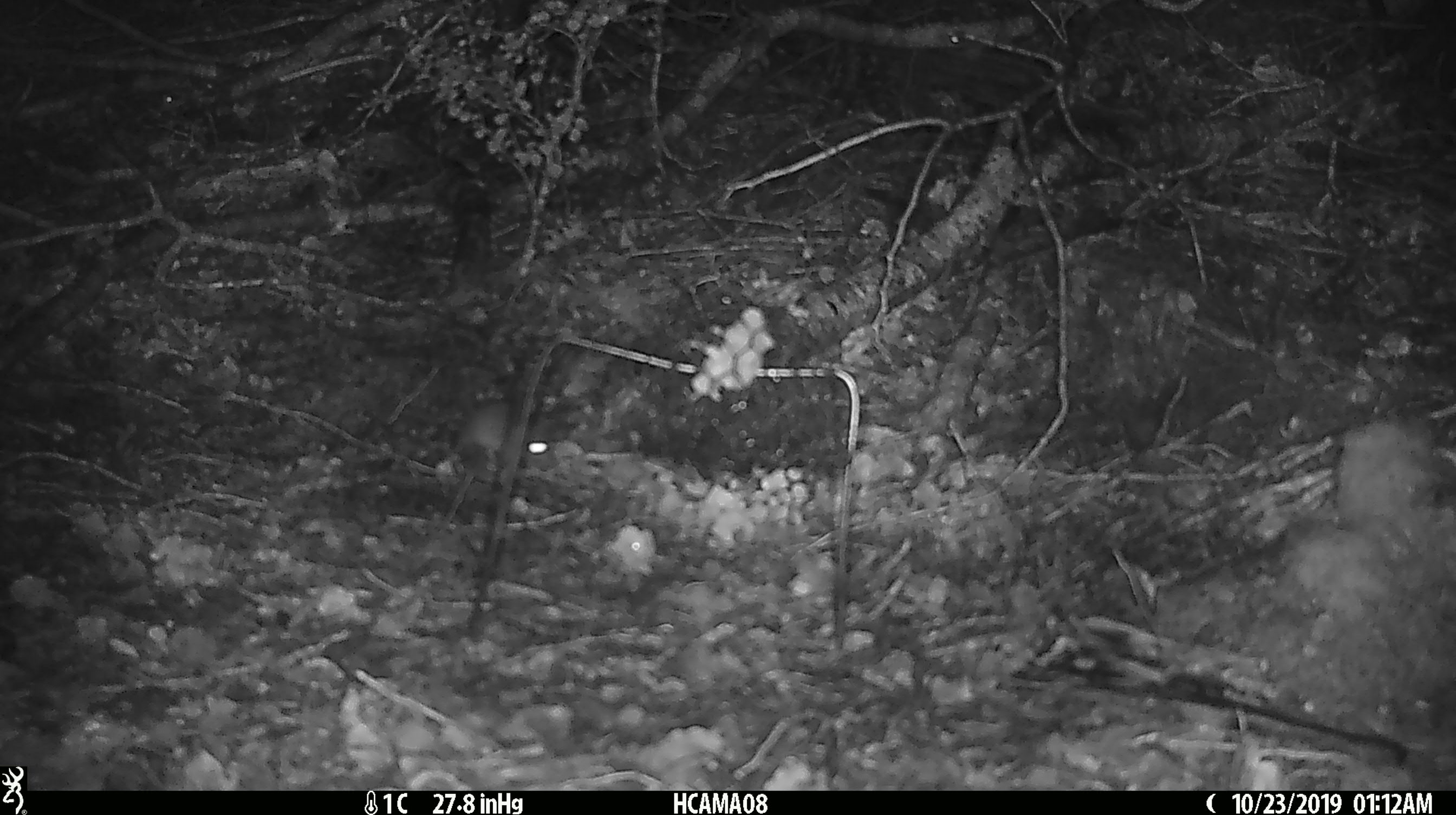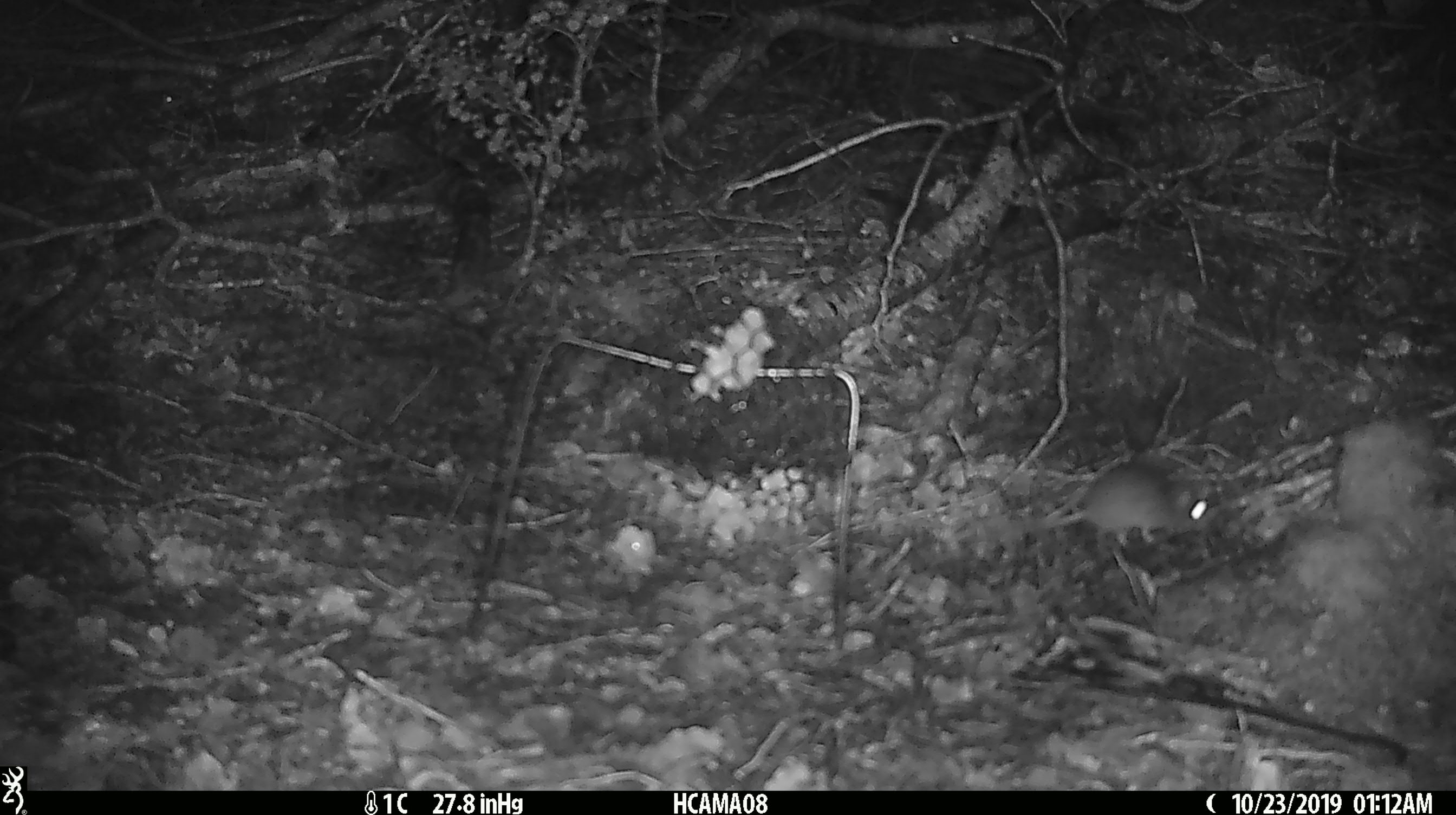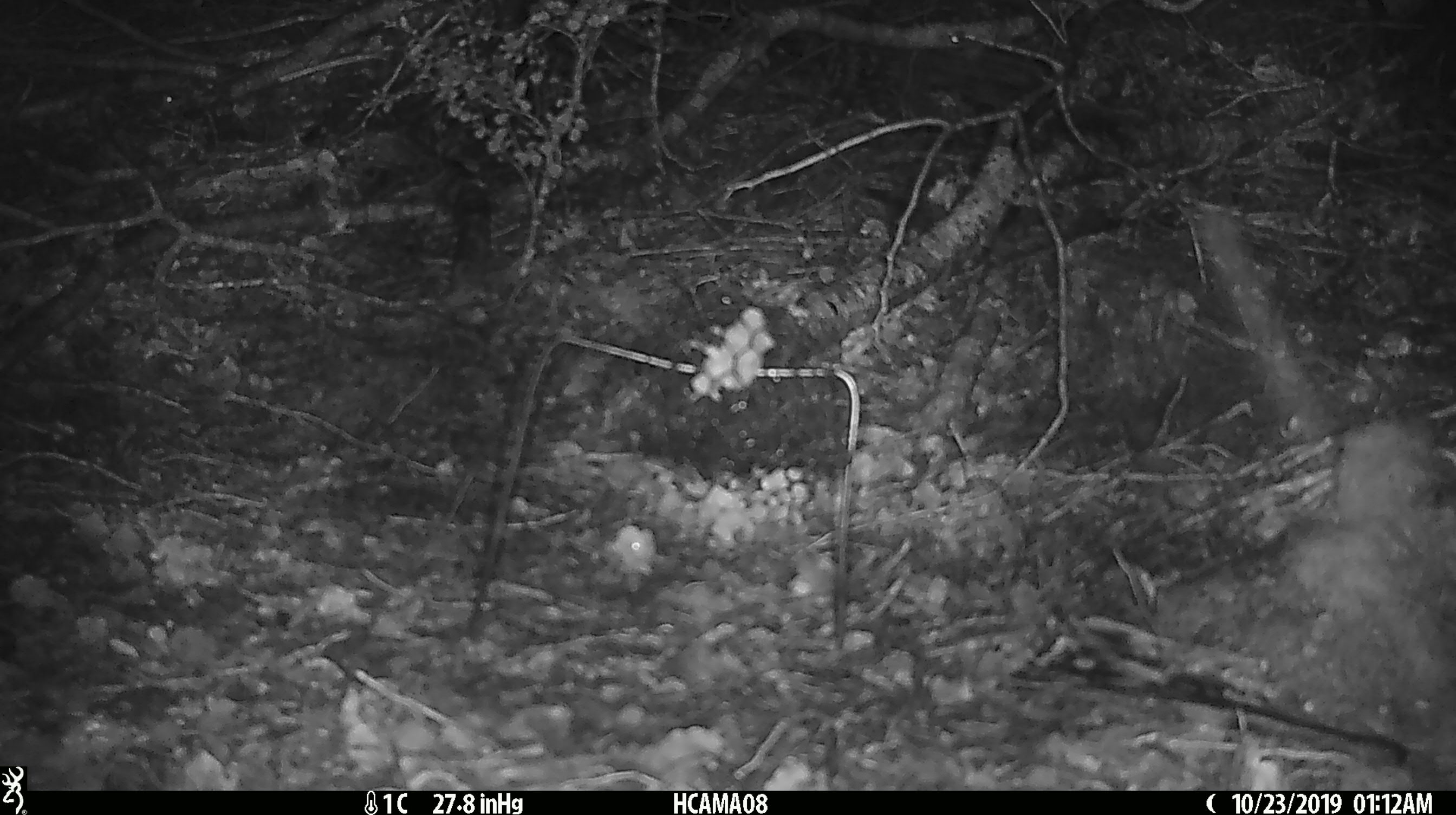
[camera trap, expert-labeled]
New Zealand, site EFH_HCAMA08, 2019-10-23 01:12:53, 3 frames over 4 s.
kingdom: Animalia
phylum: Chordata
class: Mammalia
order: Rodentia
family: Muridae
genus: Mus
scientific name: Mus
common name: mouse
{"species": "mouse (Mus)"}